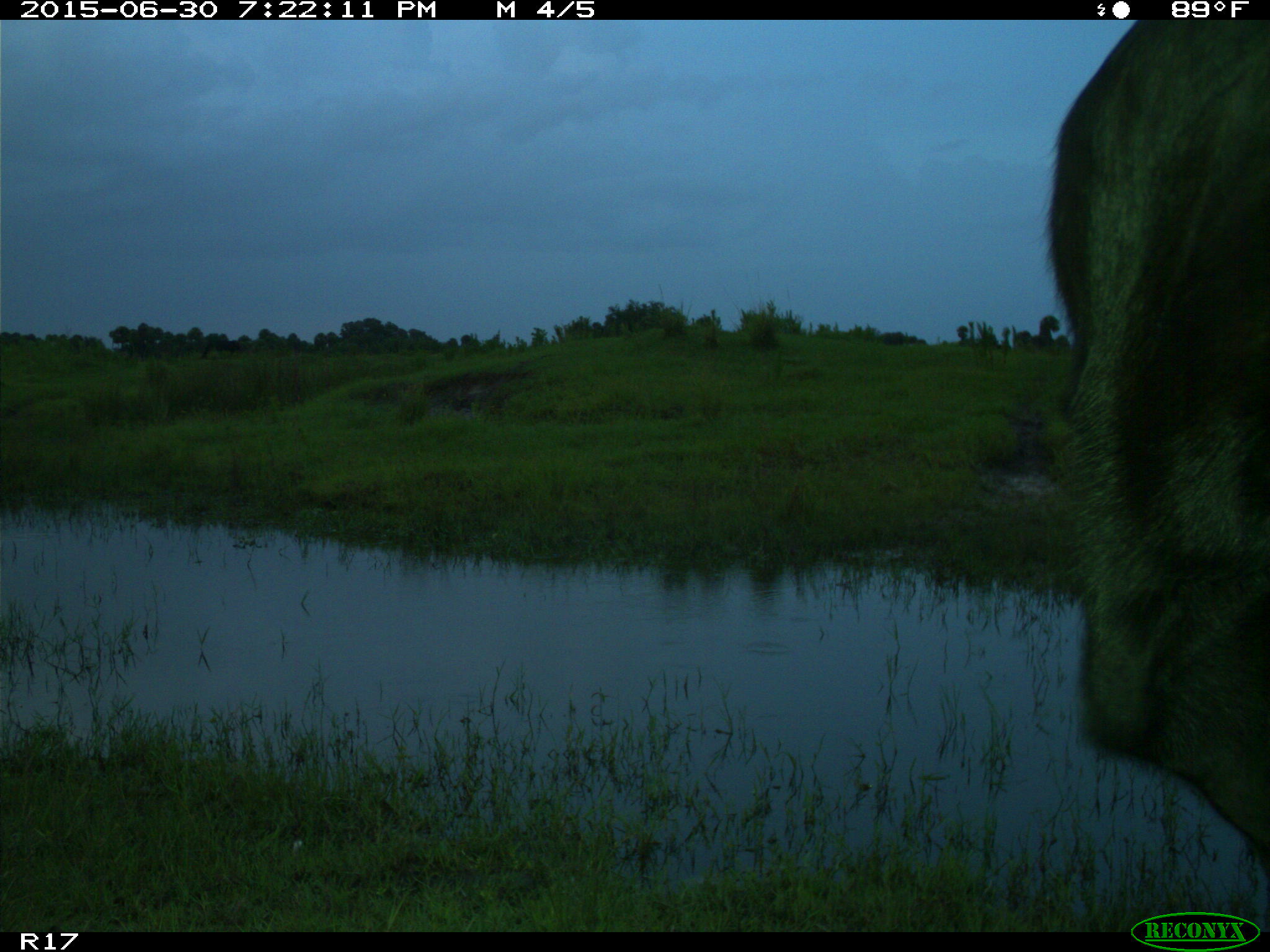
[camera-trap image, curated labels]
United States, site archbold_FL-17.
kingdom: Animalia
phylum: Chordata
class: Mammalia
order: Artiodactyla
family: Bovidae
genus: Bos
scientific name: Bos taurus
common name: domestic cow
Bos taurus (domestic cow).